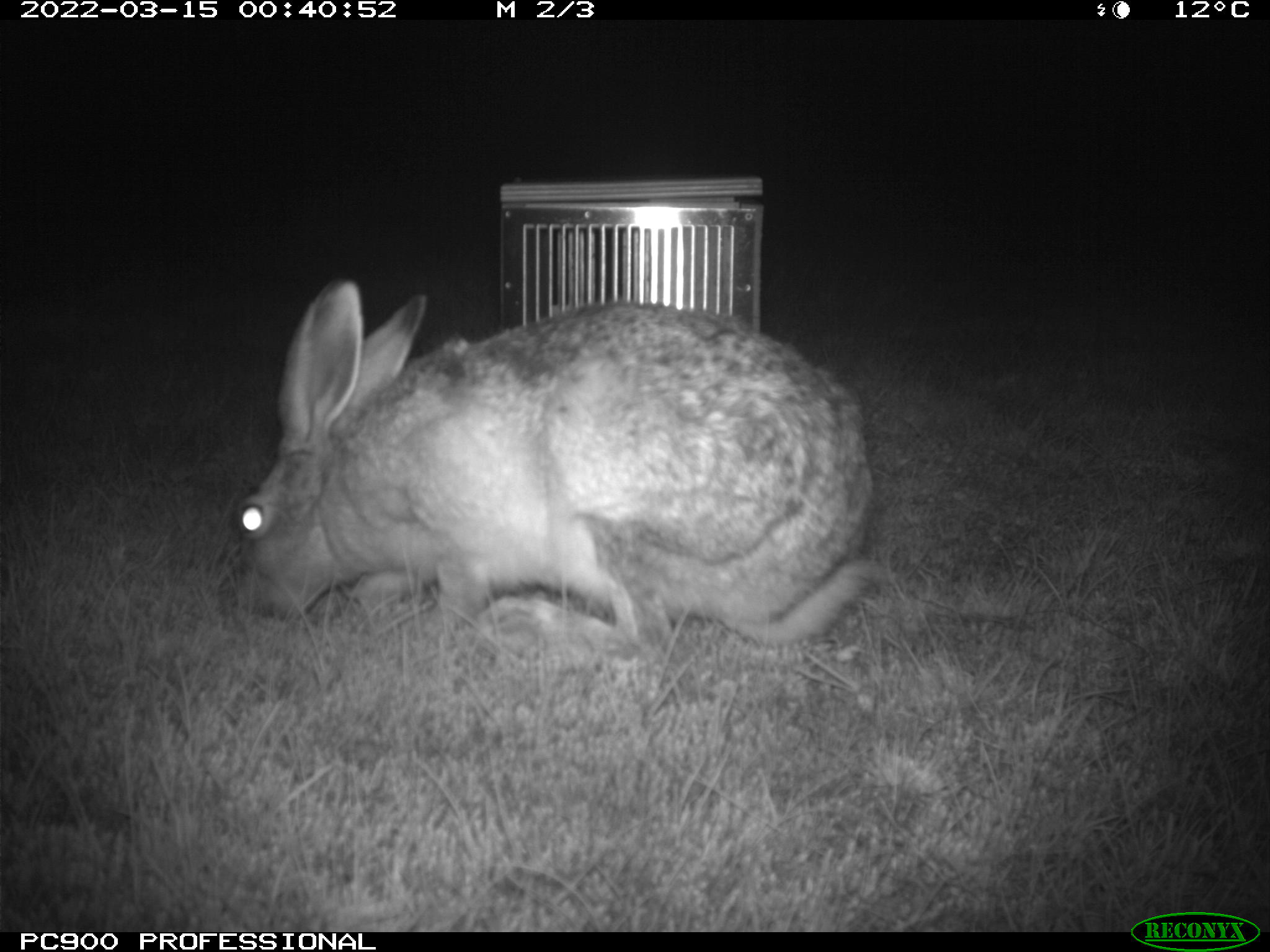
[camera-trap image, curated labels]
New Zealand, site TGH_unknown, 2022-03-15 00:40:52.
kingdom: Animalia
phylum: Chordata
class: Mammalia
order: Lagomorpha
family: Leporidae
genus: Lepus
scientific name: Lepus europaeus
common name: brown hare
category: hare